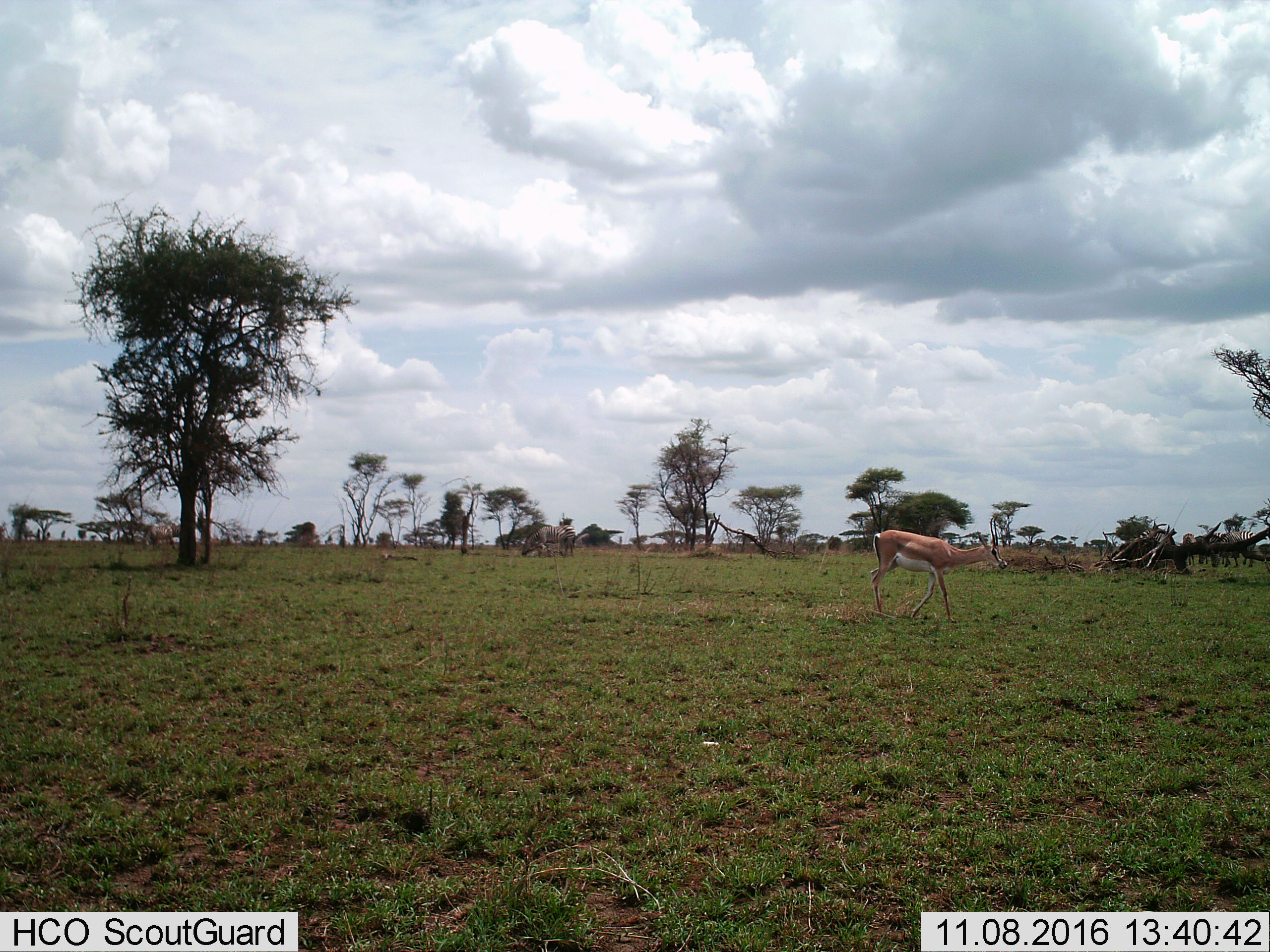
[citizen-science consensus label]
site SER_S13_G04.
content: unidentified animal